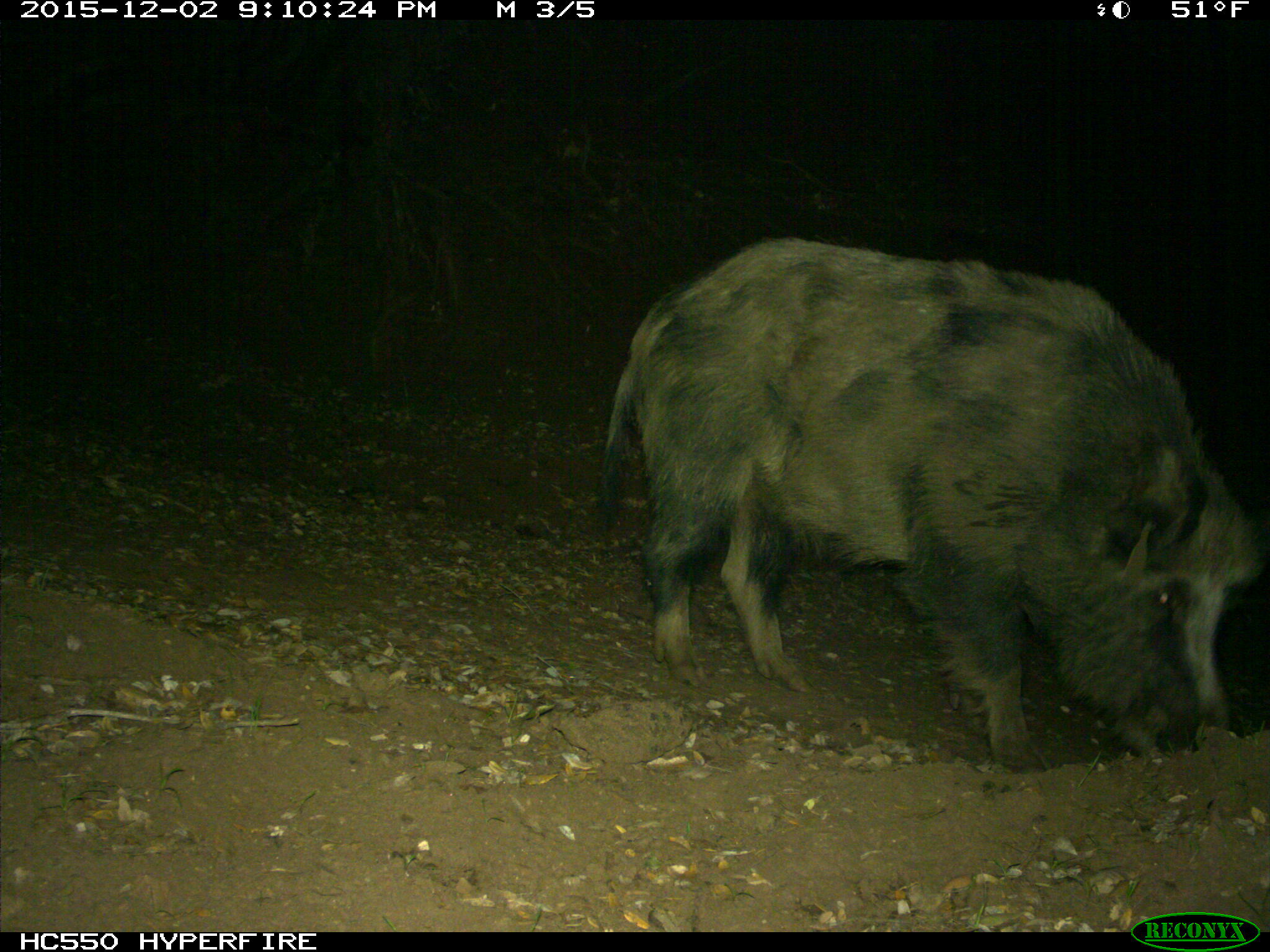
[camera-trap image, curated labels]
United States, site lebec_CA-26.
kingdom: Animalia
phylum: Chordata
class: Mammalia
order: Artiodactyla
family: Suidae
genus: Sus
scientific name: Sus scrofa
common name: wild boar